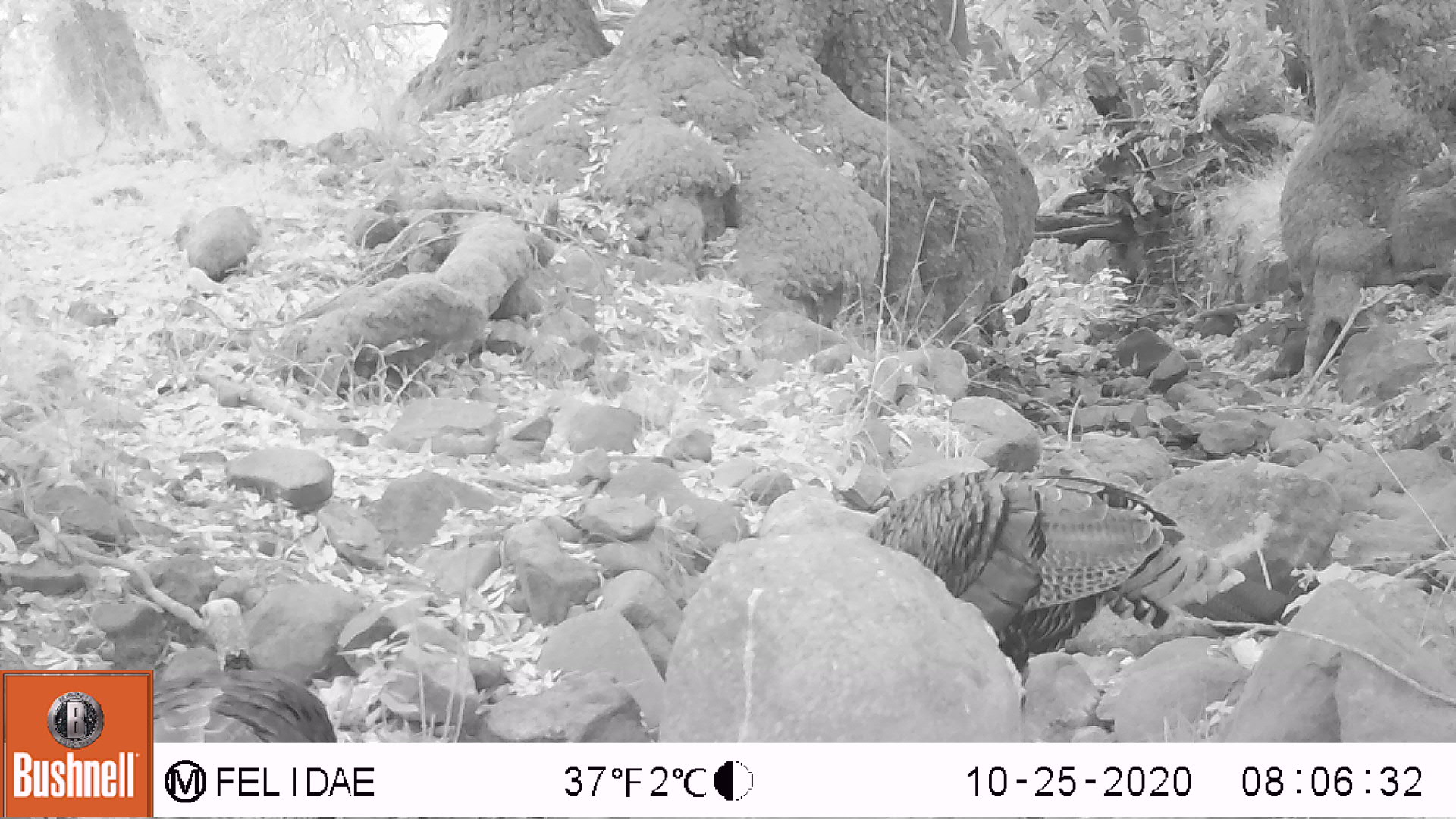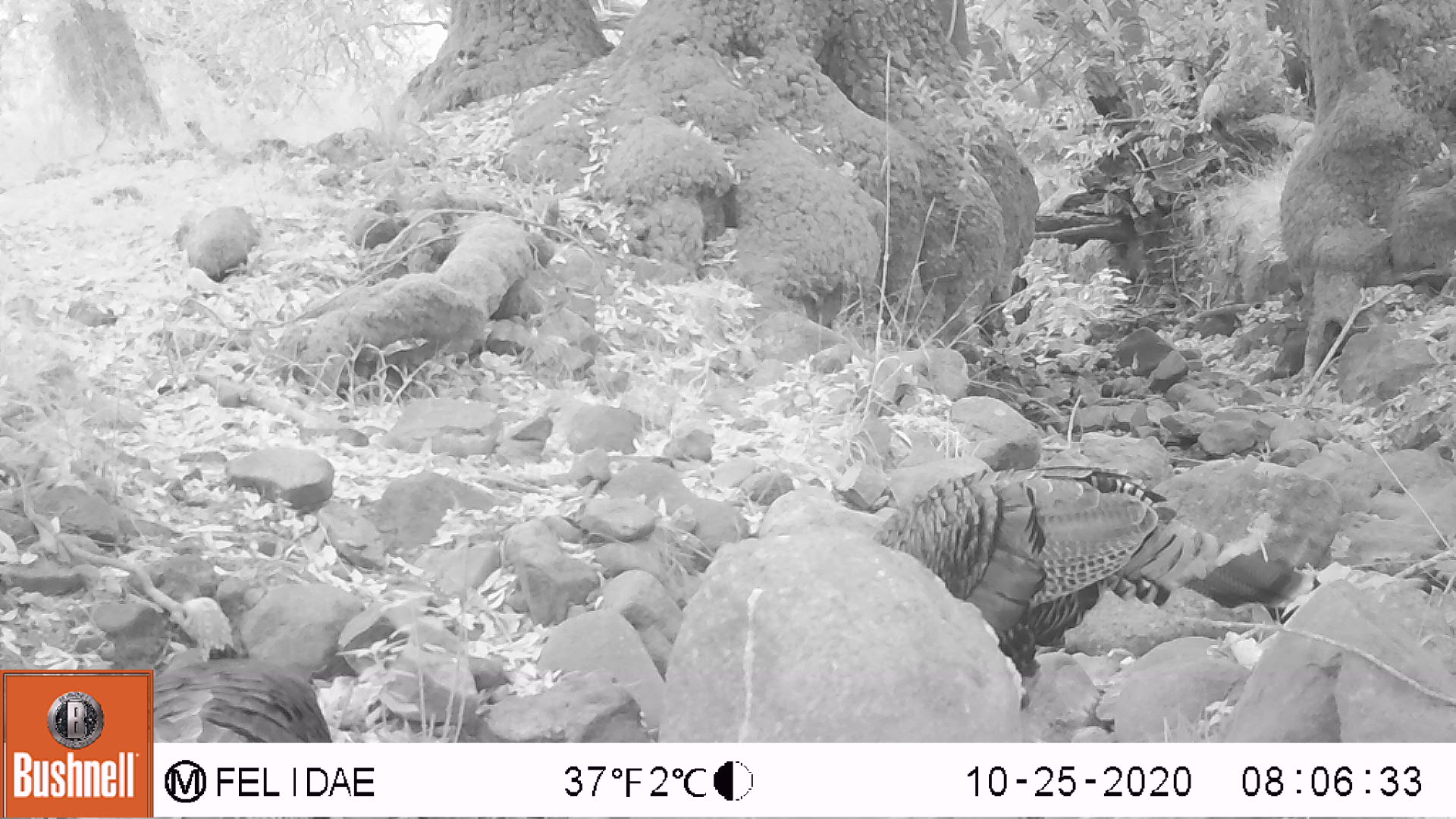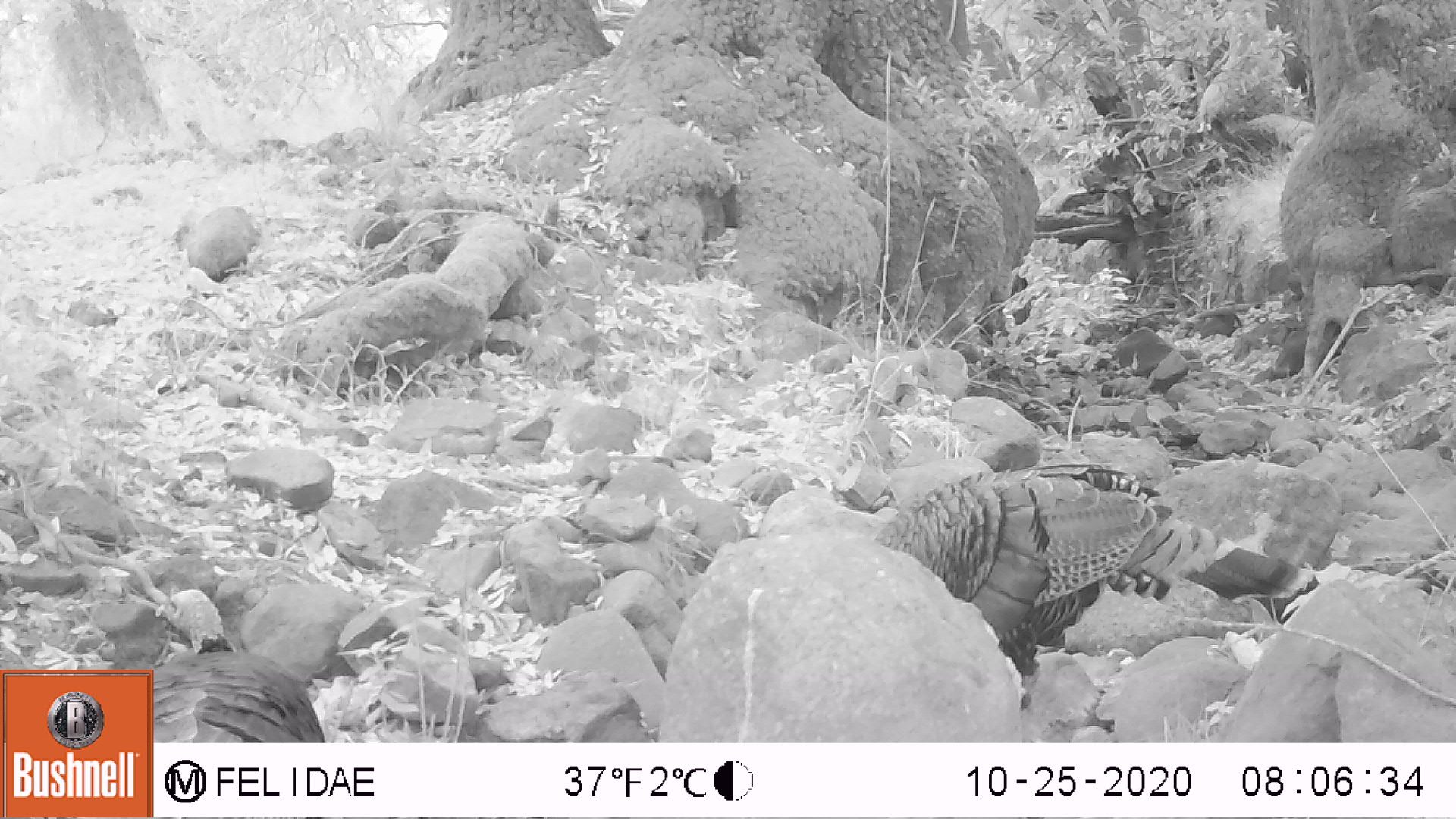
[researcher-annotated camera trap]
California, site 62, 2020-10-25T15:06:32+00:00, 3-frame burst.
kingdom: Animalia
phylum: Chordata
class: Aves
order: Cathartiformes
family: Cathartidae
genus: Cathartes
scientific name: Cathartes aura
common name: turkey vulture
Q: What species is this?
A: Turkey vulture (Cathartes aura).